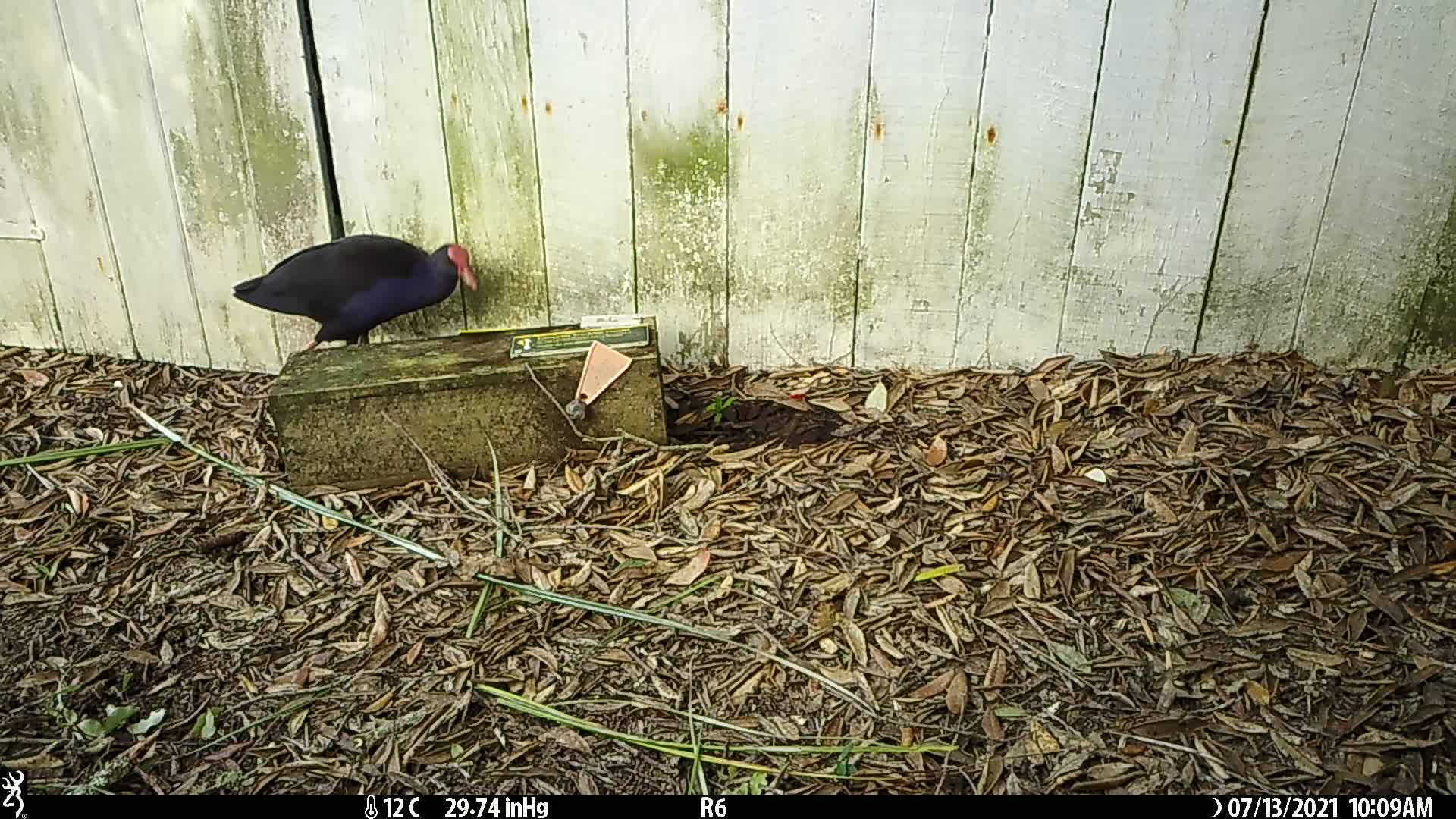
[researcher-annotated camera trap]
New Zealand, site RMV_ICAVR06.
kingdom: Animalia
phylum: Chordata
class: Aves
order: Gruiformes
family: Rallidae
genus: Porphyrio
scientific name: Porphyrio melanotus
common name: australasian swamphen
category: pukeko